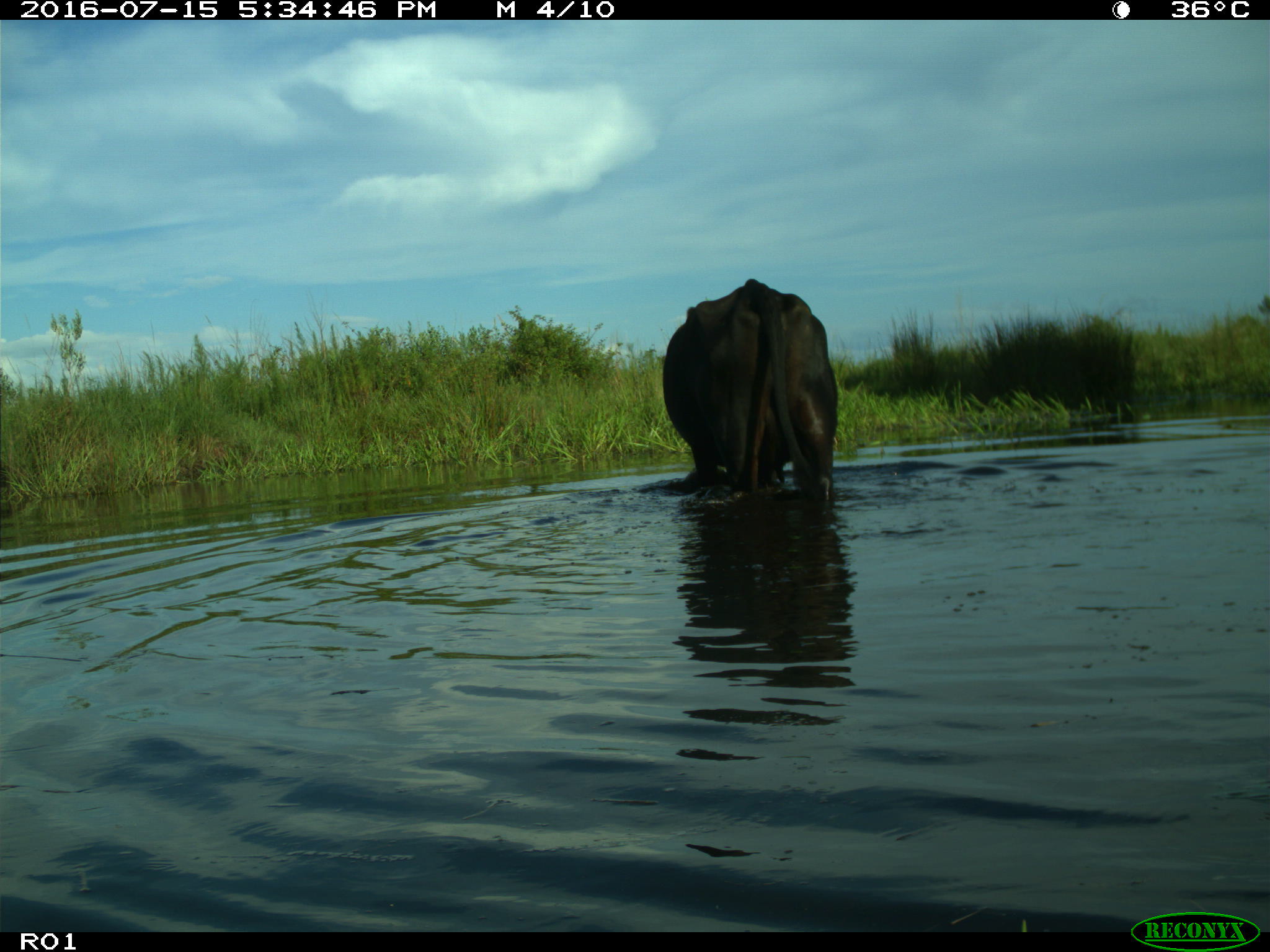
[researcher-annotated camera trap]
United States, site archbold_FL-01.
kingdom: Animalia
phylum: Chordata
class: Mammalia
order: Artiodactyla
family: Bovidae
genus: Bos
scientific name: Bos taurus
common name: domestic cow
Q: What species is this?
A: Bos taurus (domestic cow).